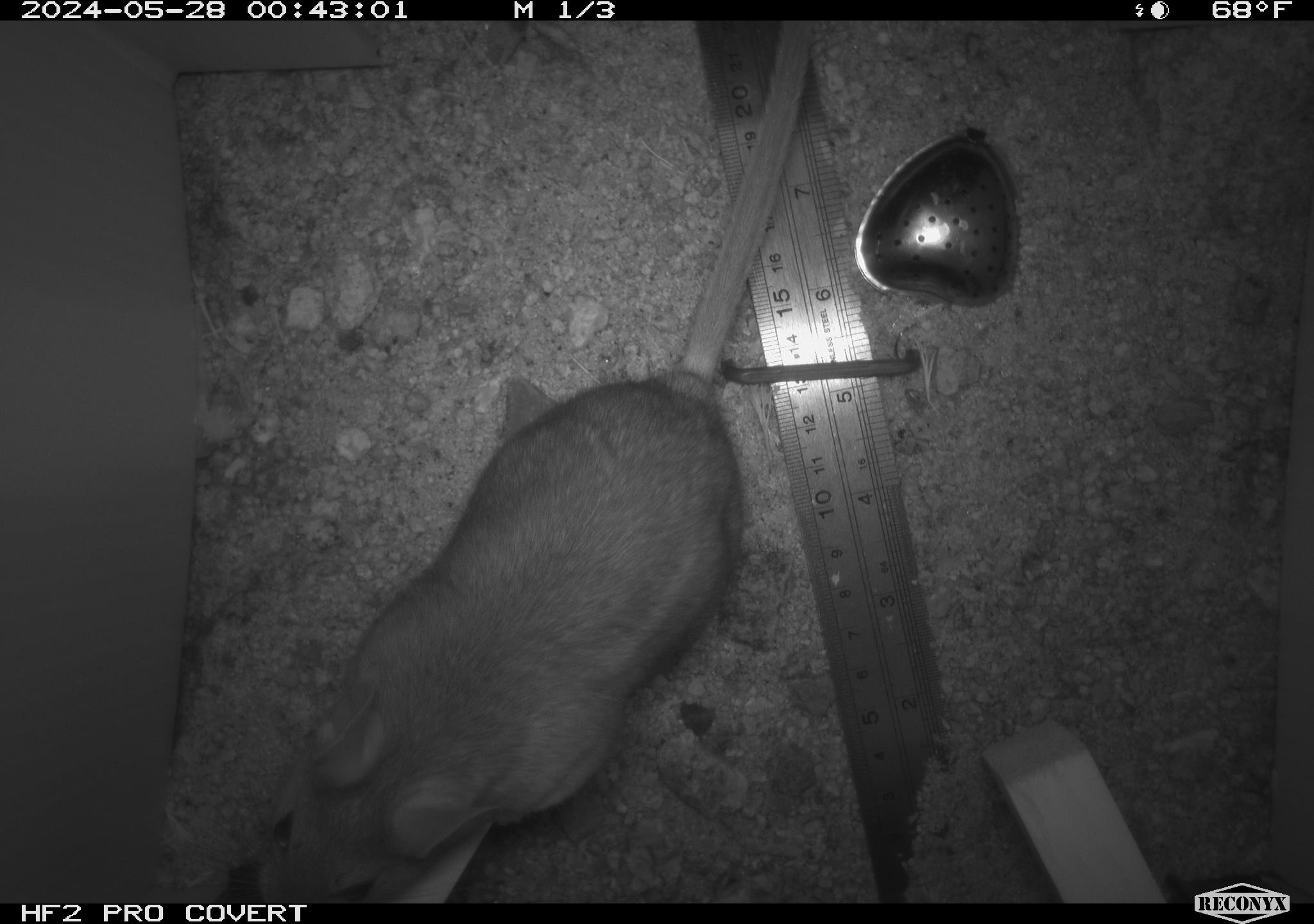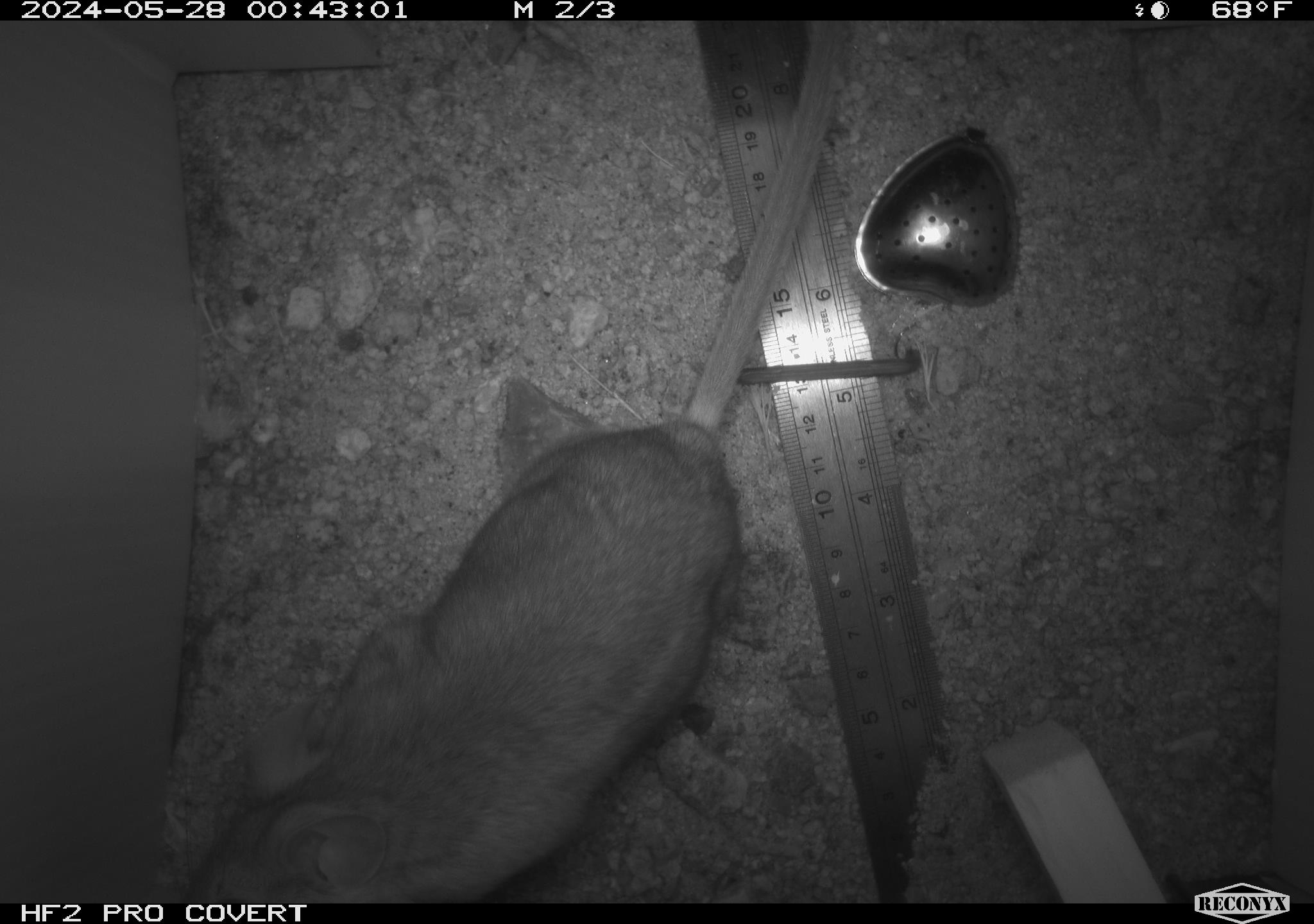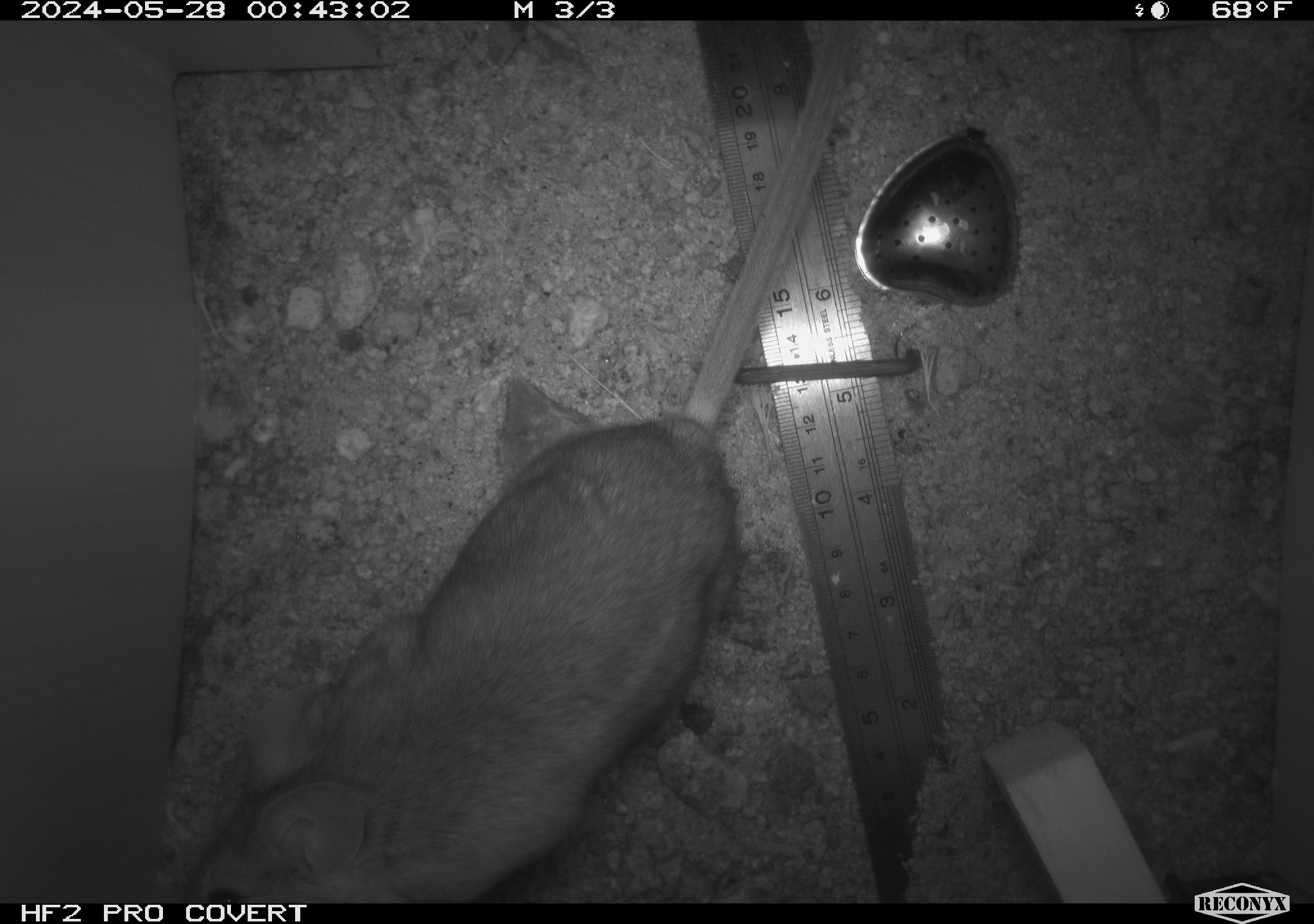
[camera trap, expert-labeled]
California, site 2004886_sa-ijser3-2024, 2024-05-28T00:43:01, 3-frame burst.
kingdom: Animalia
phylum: Chordata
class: Mammalia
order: Rodentia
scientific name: Rodentia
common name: woodrat or rat or mouse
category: woodrat or rat or mouse species